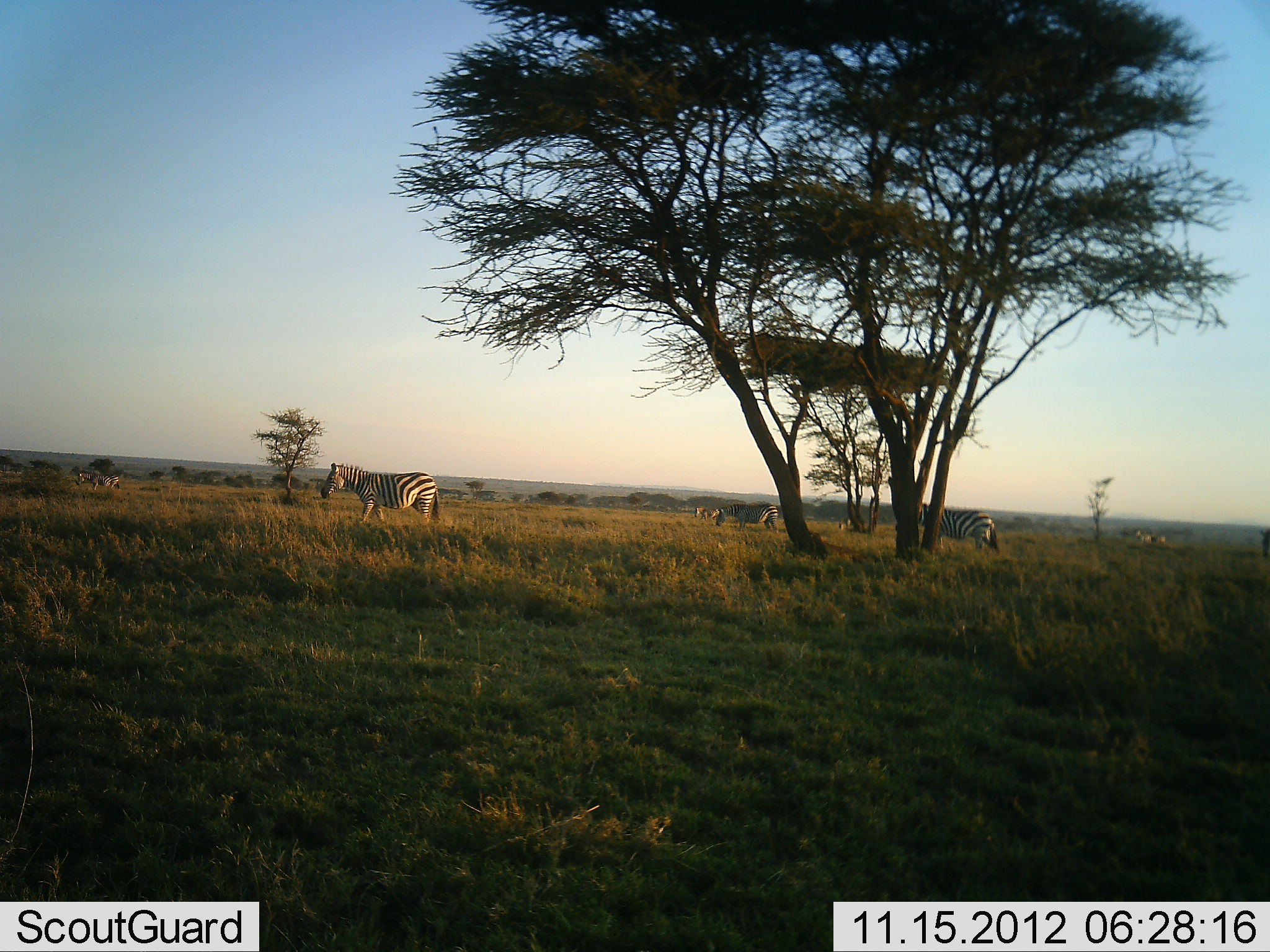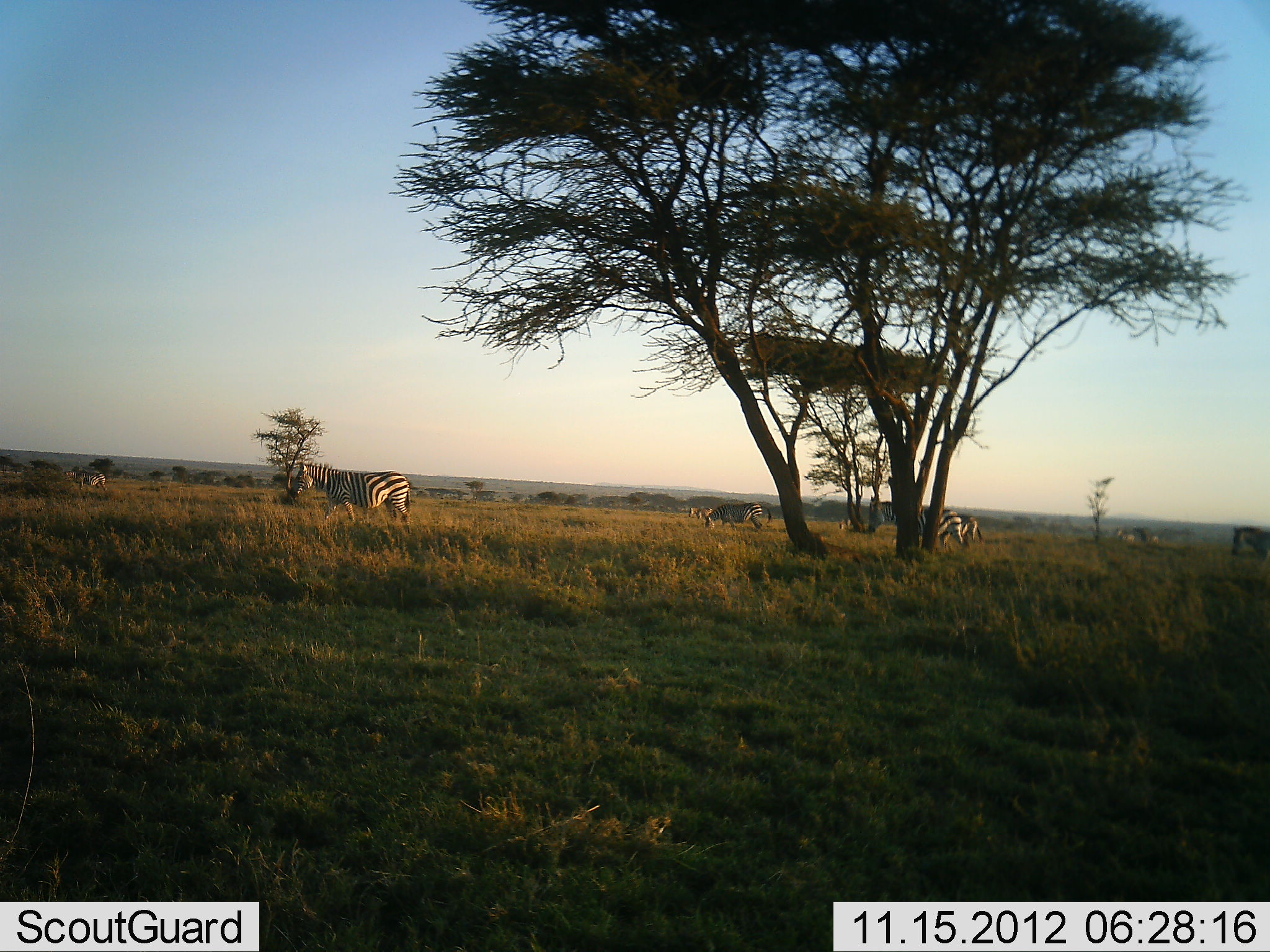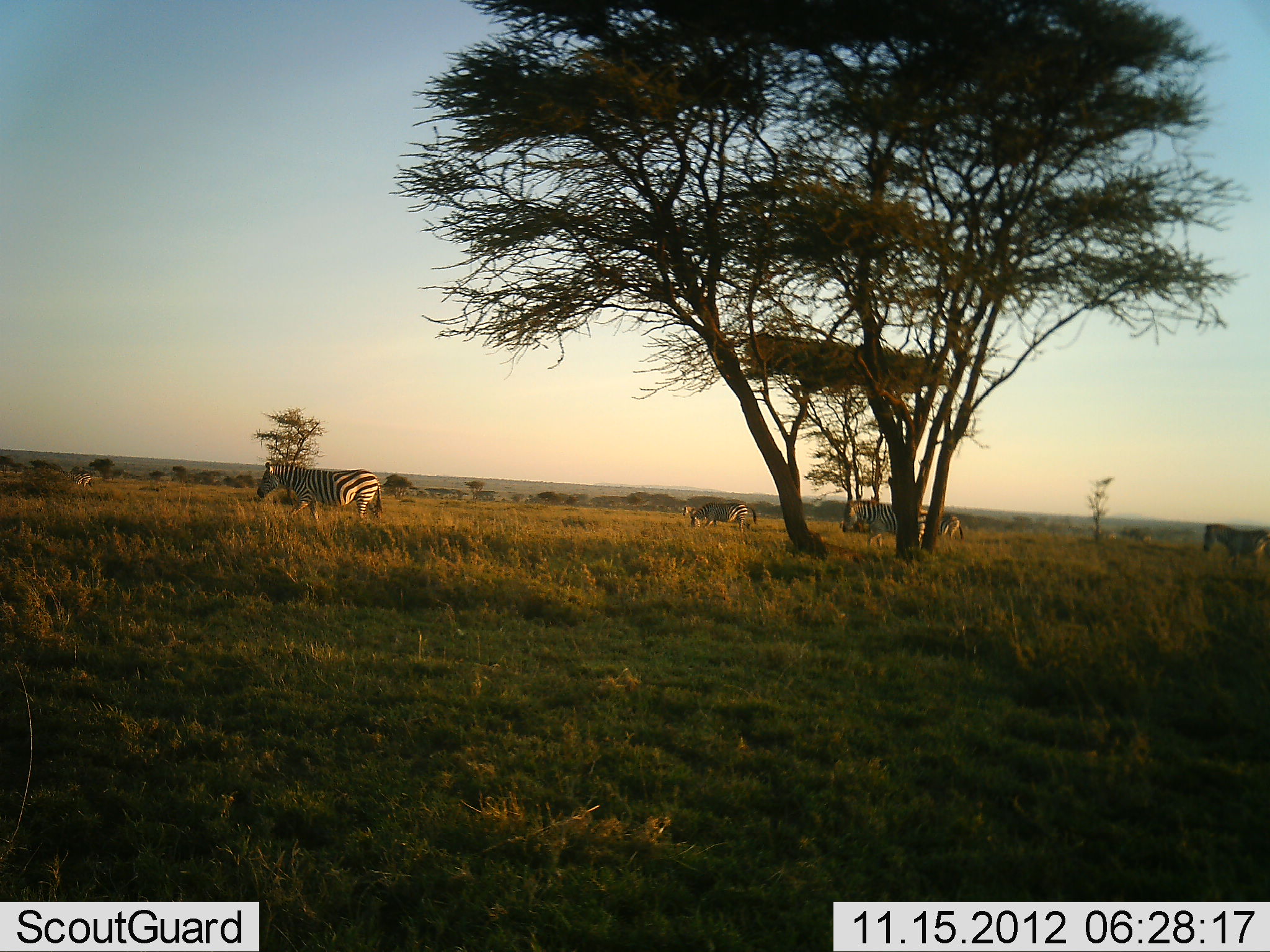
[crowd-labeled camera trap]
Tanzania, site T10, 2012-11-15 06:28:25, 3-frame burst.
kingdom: Animalia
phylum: Chordata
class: Mammalia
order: Perissodactyla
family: Equidae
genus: Equus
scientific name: Equus quagga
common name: plains zebra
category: zebra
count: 6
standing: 30%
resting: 0%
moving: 90%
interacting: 0%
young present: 0%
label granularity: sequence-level